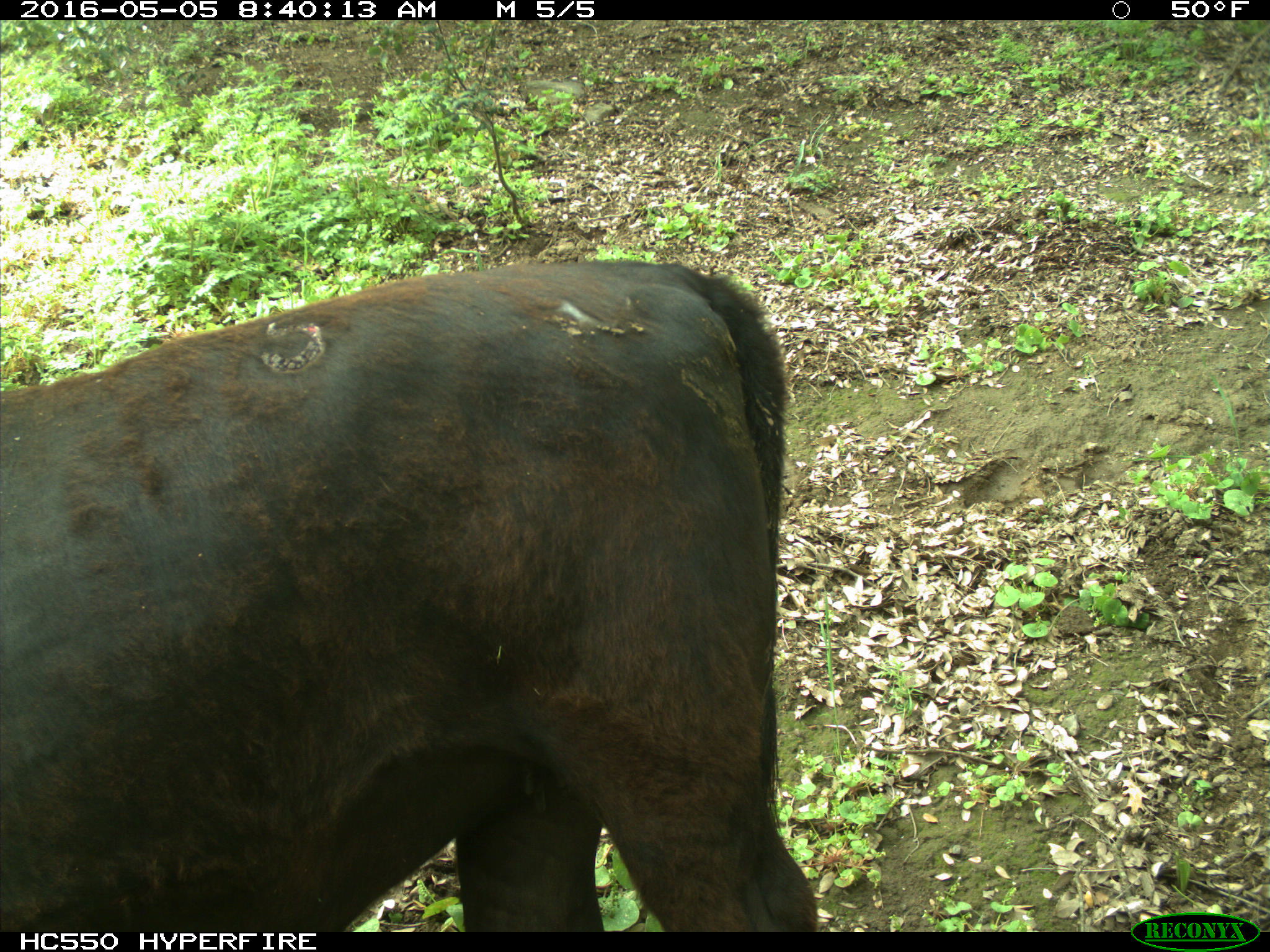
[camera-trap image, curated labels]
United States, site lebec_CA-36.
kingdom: Animalia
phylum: Chordata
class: Mammalia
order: Artiodactyla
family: Bovidae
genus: Bos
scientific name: Bos taurus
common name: domestic cow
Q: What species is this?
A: Bos taurus (domestic cow).